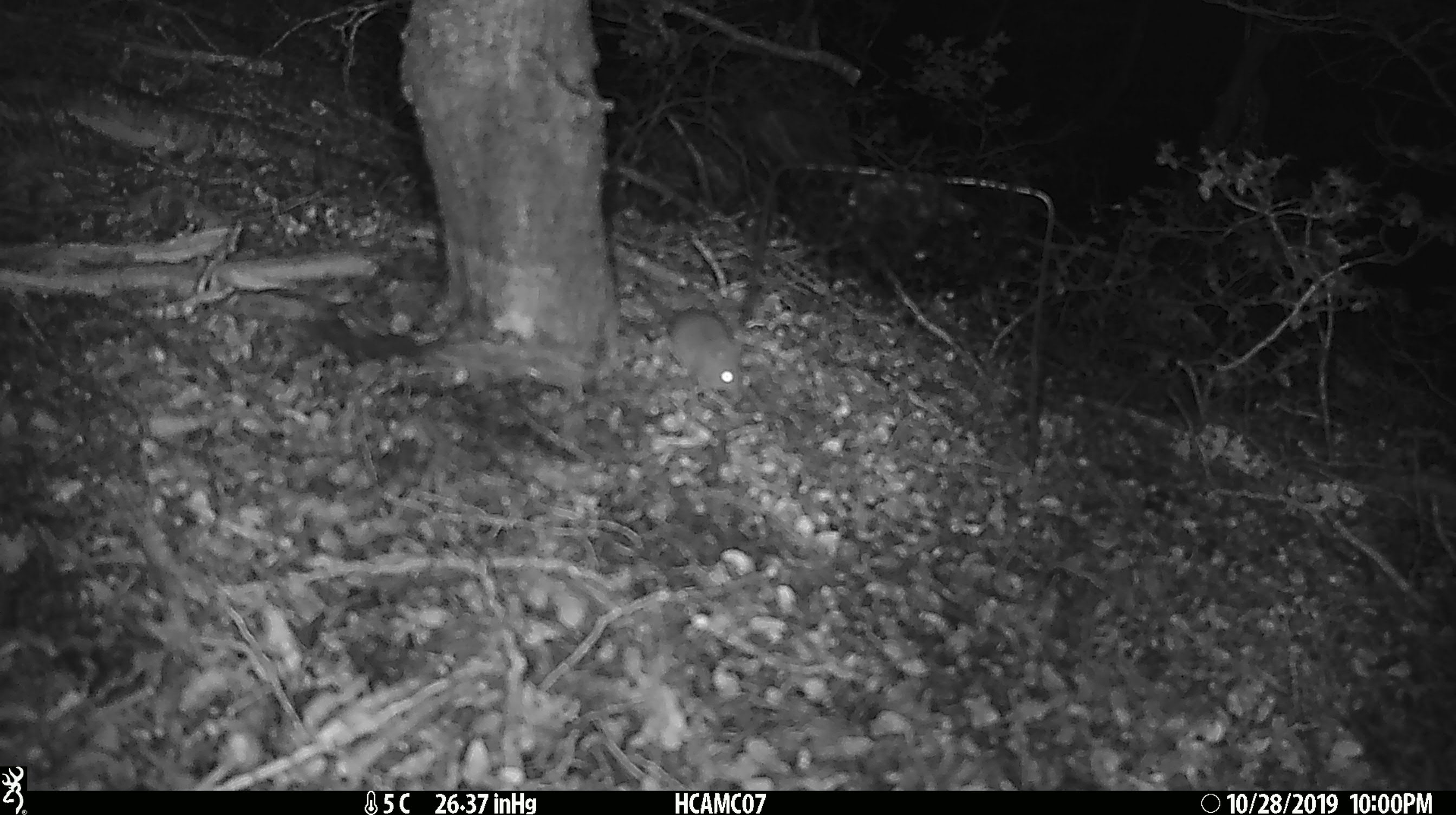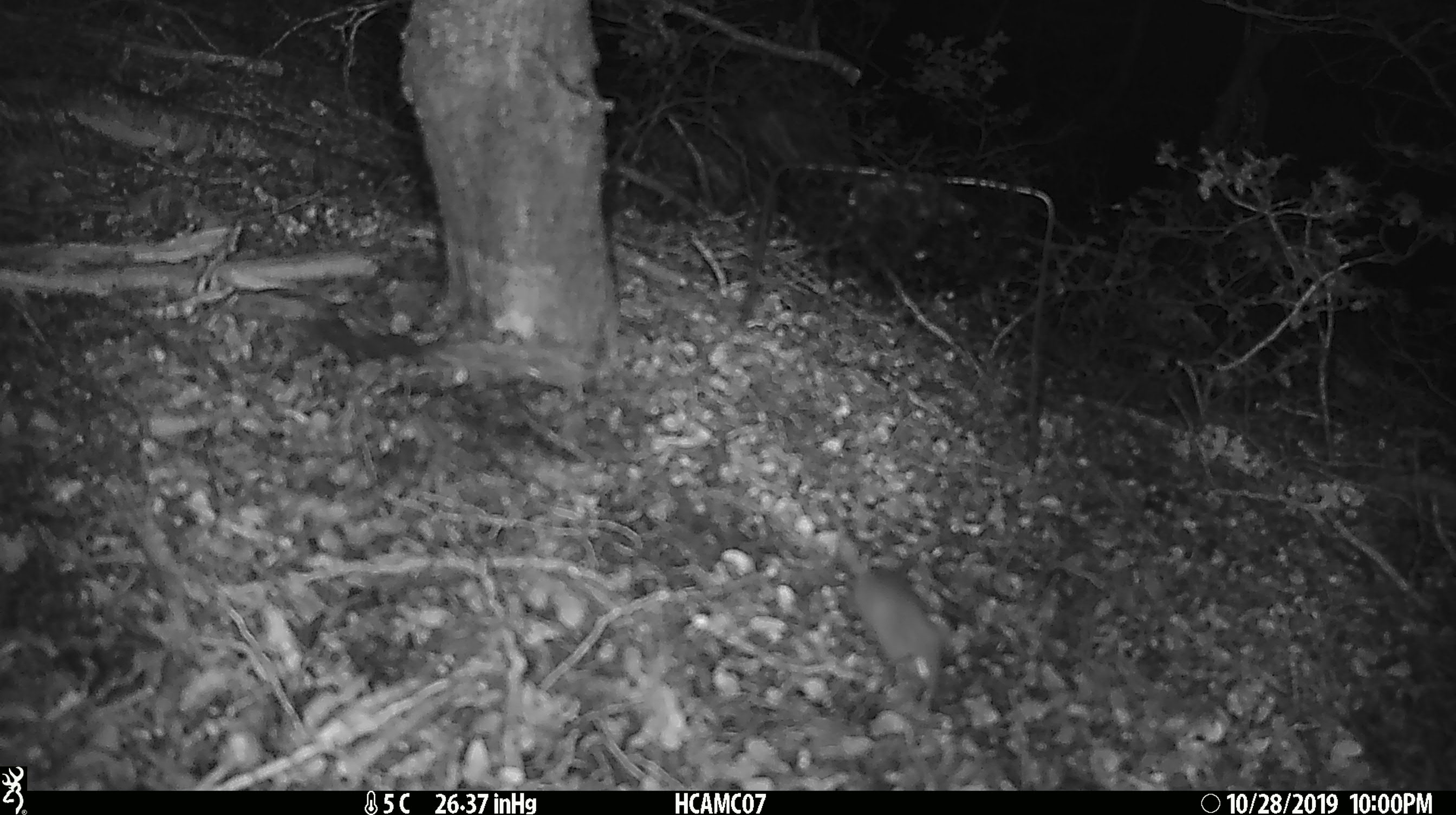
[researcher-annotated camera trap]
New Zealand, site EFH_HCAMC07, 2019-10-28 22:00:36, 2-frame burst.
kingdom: Animalia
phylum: Chordata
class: Mammalia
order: Rodentia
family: Muridae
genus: Mus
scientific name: Mus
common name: mouse